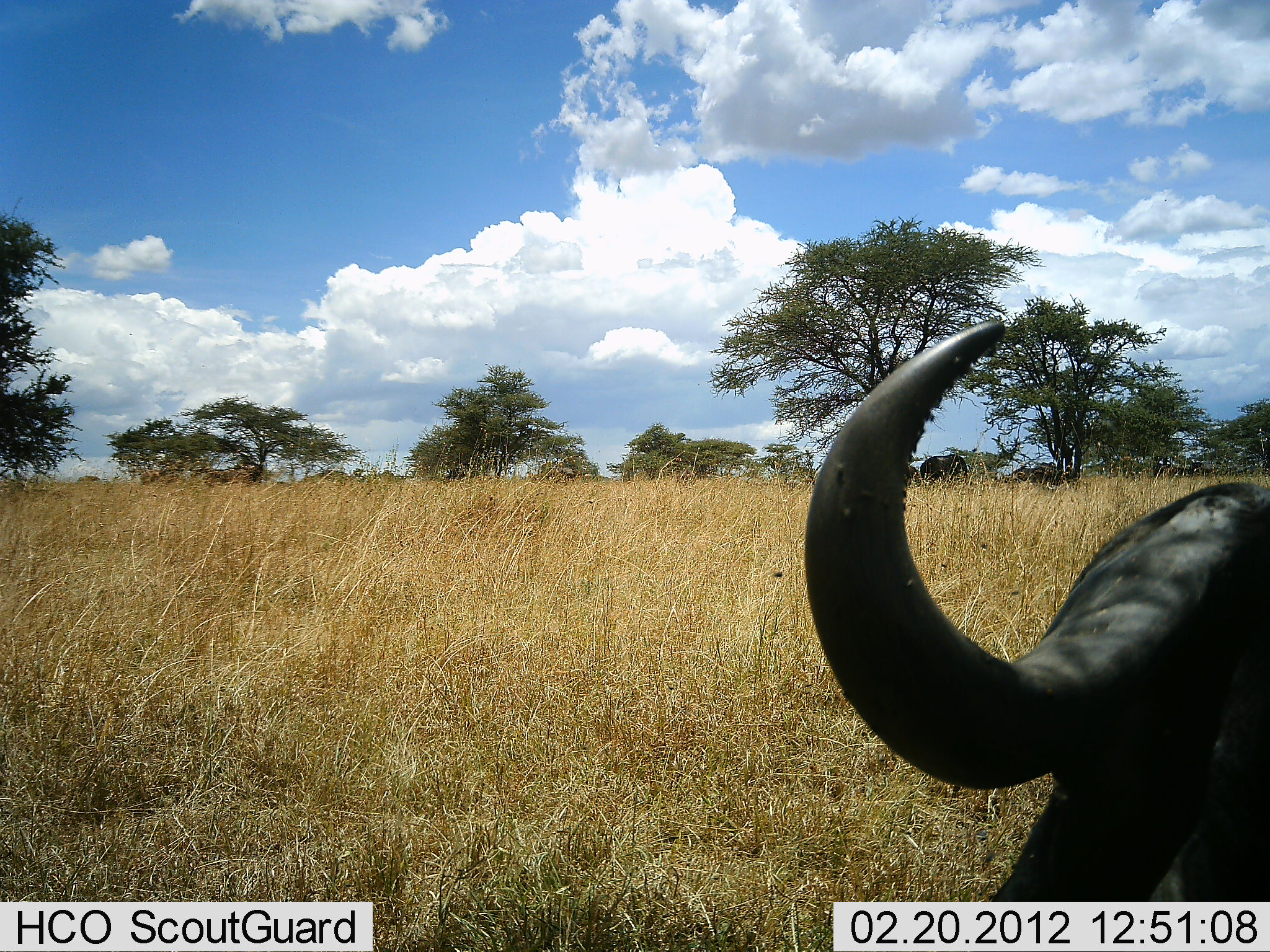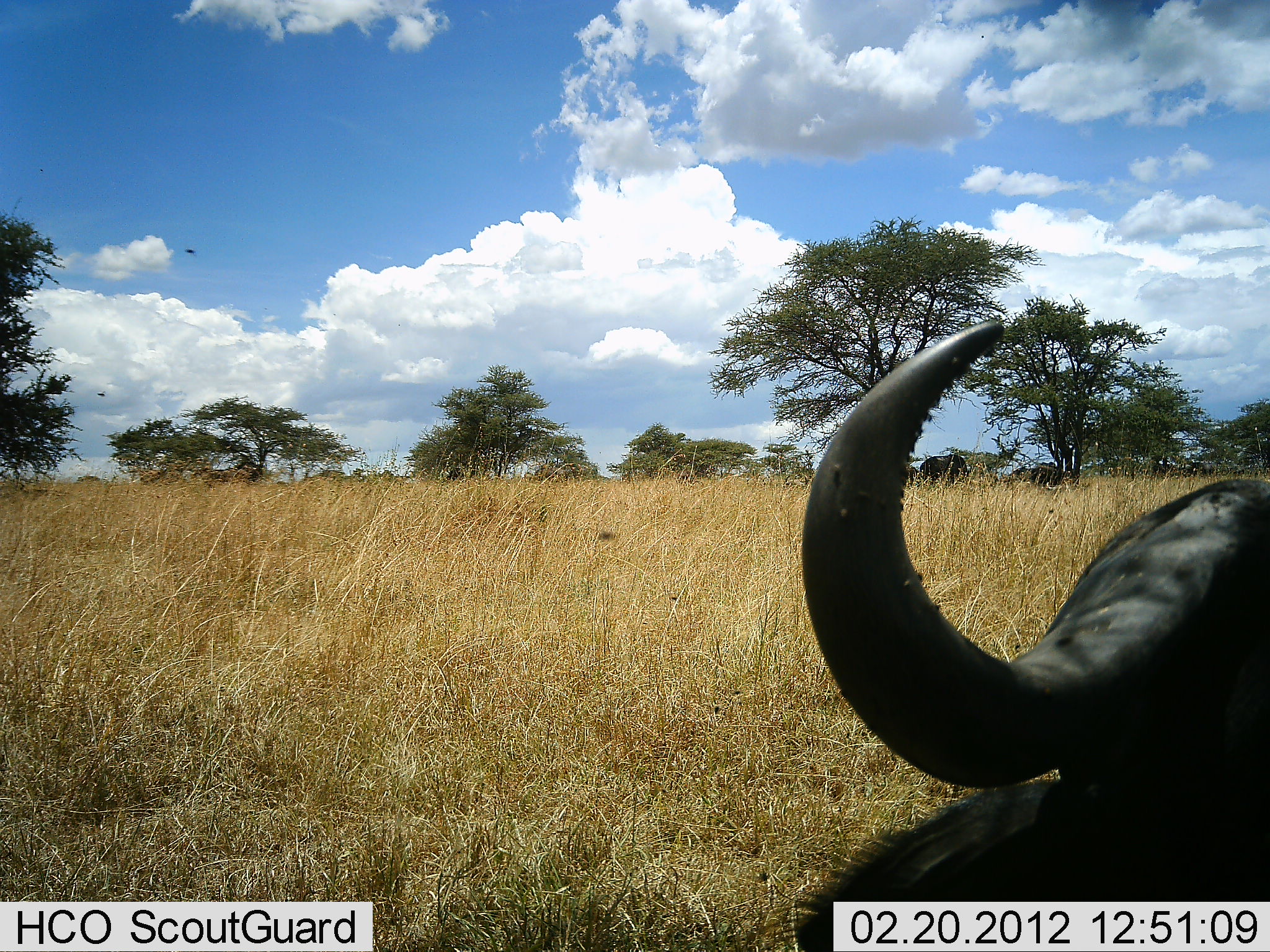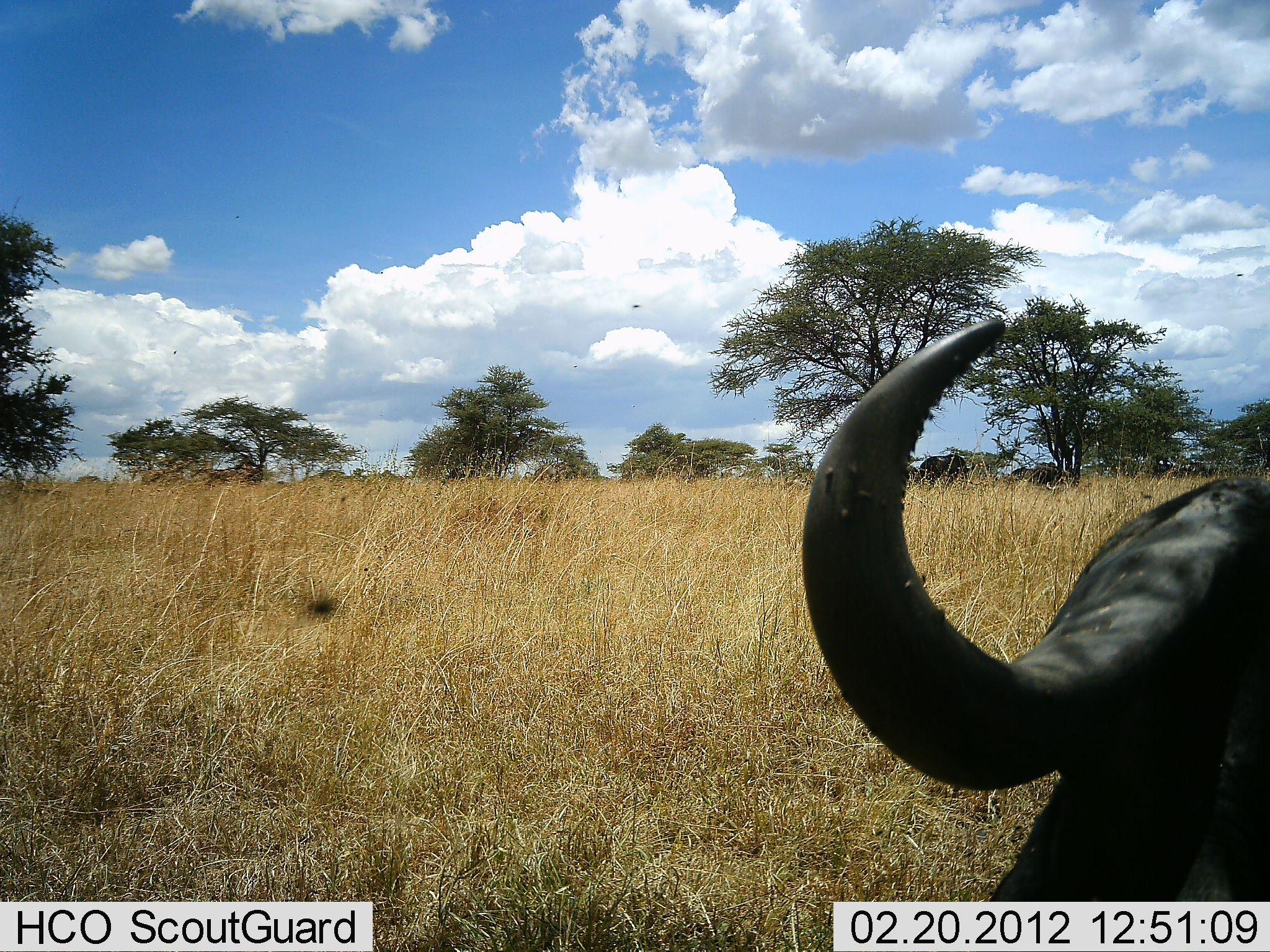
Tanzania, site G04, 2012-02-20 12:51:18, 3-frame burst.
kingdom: Animalia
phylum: Chordata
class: Mammalia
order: Artiodactyla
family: Bovidae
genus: Syncerus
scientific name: Syncerus caffer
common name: cape buffalo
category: buffalo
Buffalo (cape buffalo) (Syncerus caffer), count 1. Behavior (volunteer vote fractions): standing 54%, resting 62%, moving 8%, interacting 0%. Young present (vote fraction): 0%. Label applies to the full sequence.